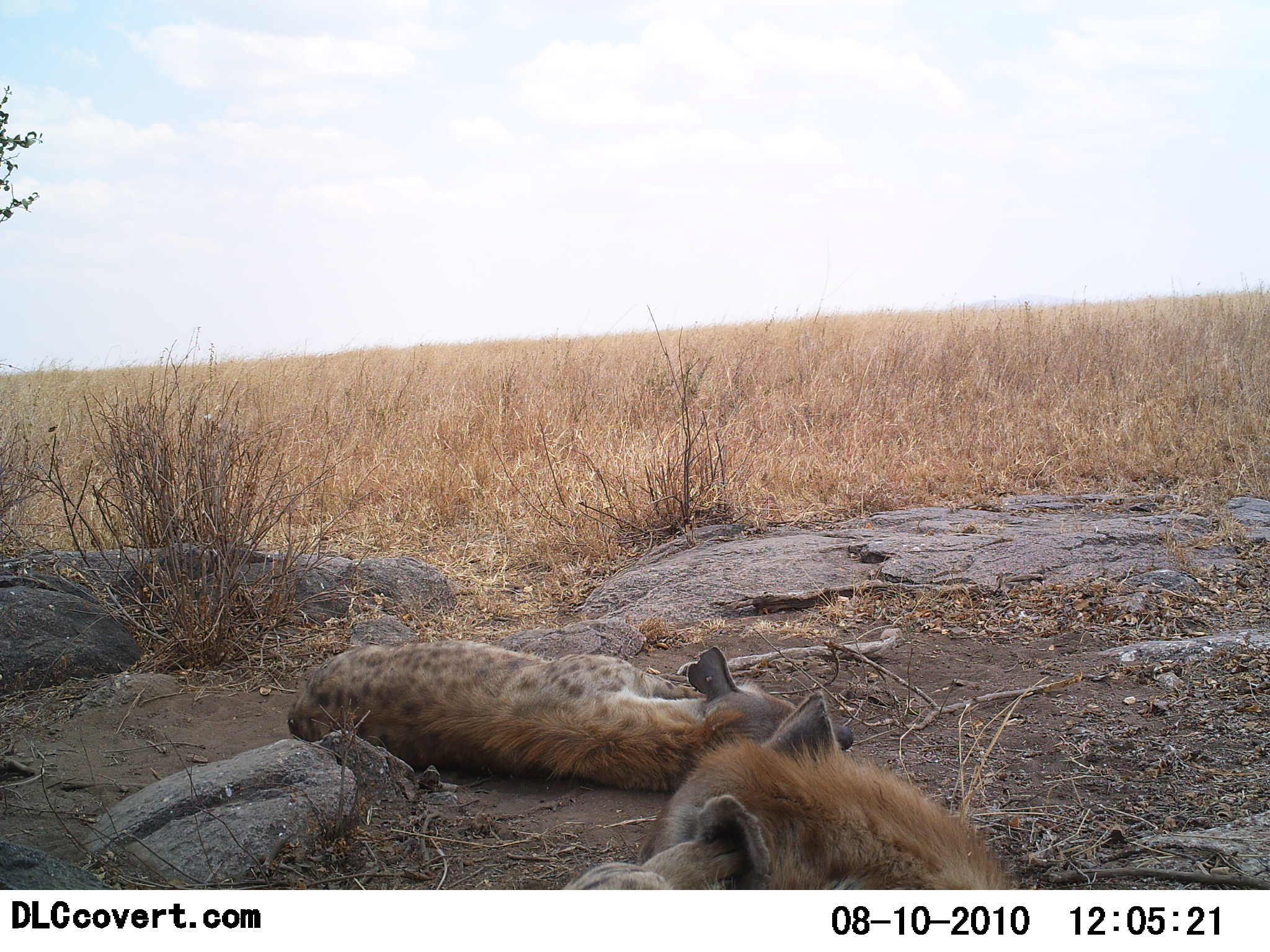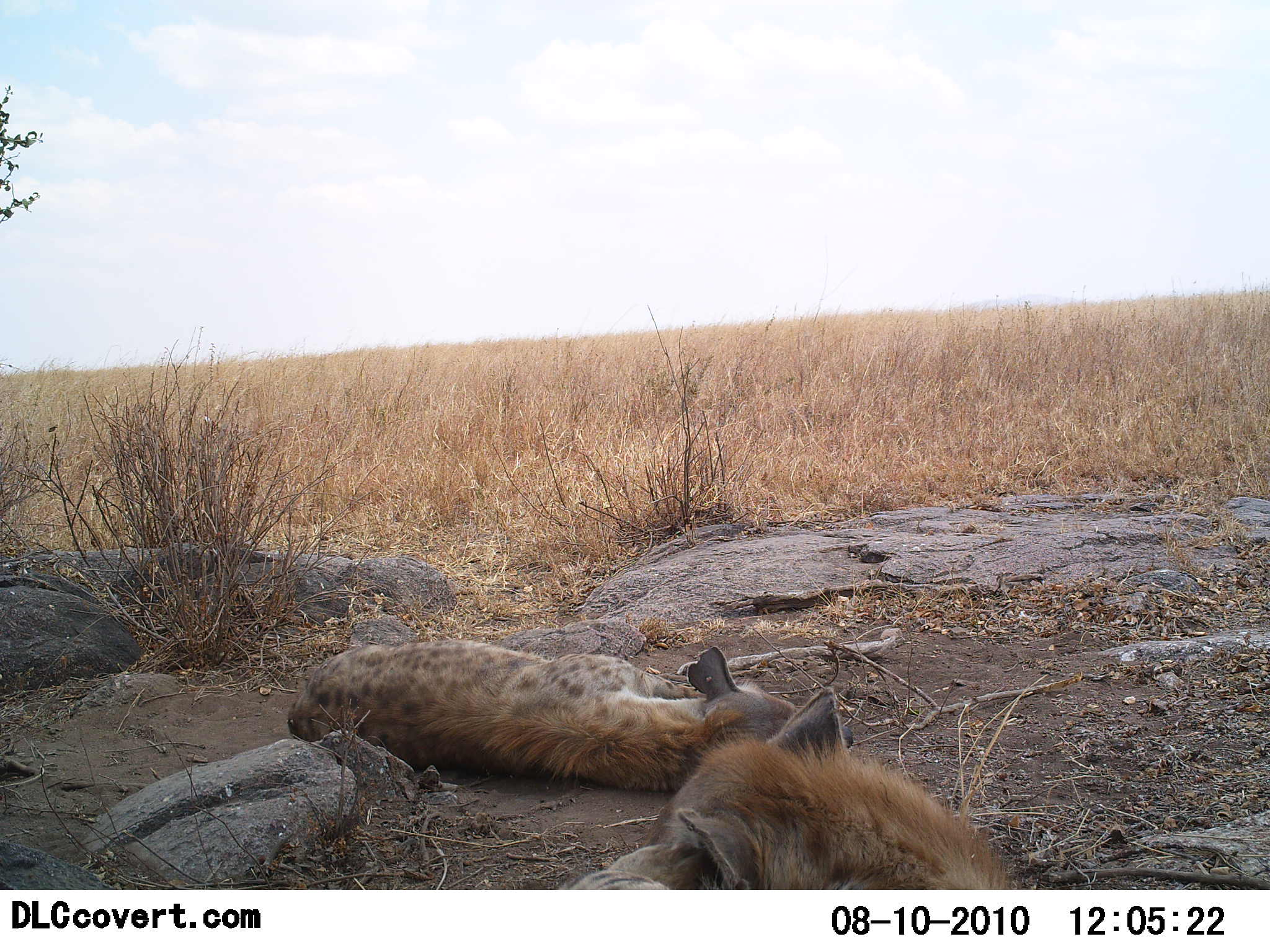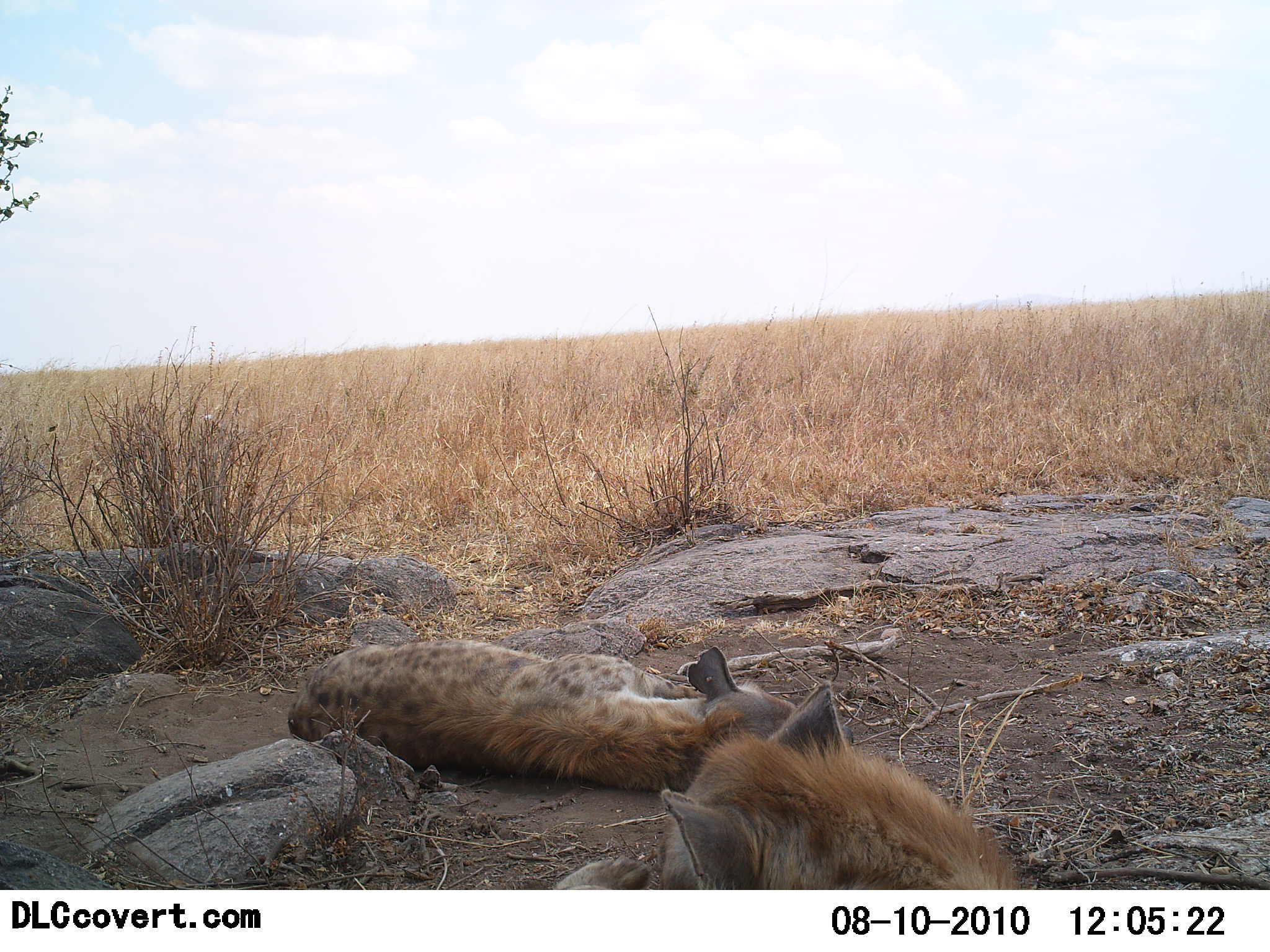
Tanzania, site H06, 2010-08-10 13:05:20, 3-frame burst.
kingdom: Animalia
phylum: Chordata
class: Mammalia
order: Carnivora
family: Hyaenidae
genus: Crocuta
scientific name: Crocuta crocuta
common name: spotted hyena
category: hyenaspotted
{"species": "hyenaspotted (spotted hyena) (Crocuta crocuta)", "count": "2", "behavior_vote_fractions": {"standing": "0%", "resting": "100%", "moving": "0%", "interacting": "0%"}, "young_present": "0%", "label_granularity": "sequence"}